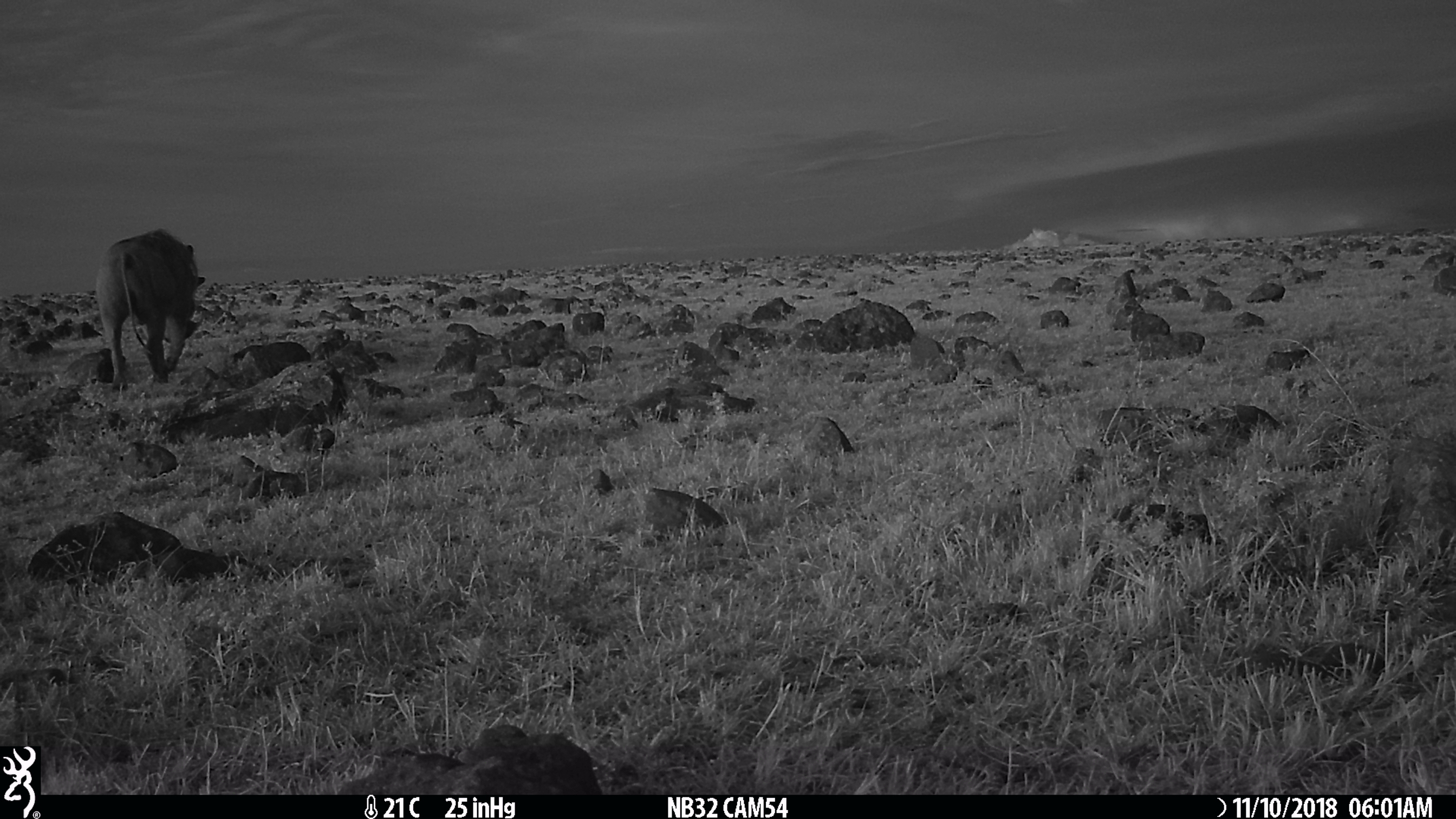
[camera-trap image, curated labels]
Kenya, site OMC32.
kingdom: Animalia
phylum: Chordata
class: Mammalia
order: Artiodactyla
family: Suidae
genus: Phacochoerus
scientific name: Phacochoerus africanus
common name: common warthog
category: warthog